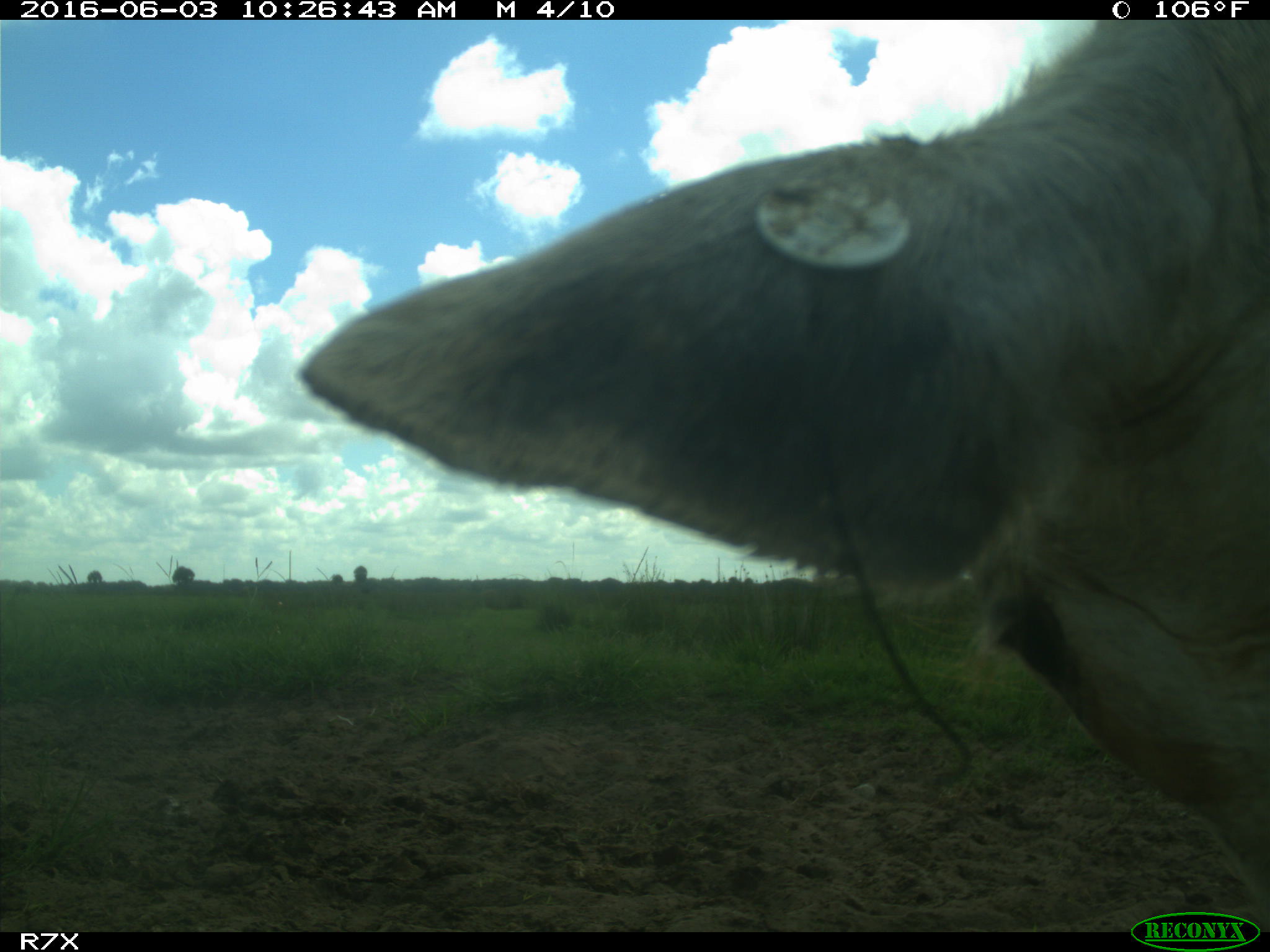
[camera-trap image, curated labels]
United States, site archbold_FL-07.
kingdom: Animalia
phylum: Chordata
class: Mammalia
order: Artiodactyla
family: Bovidae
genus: Bos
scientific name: Bos taurus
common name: domestic cow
Bos taurus (domestic cow).